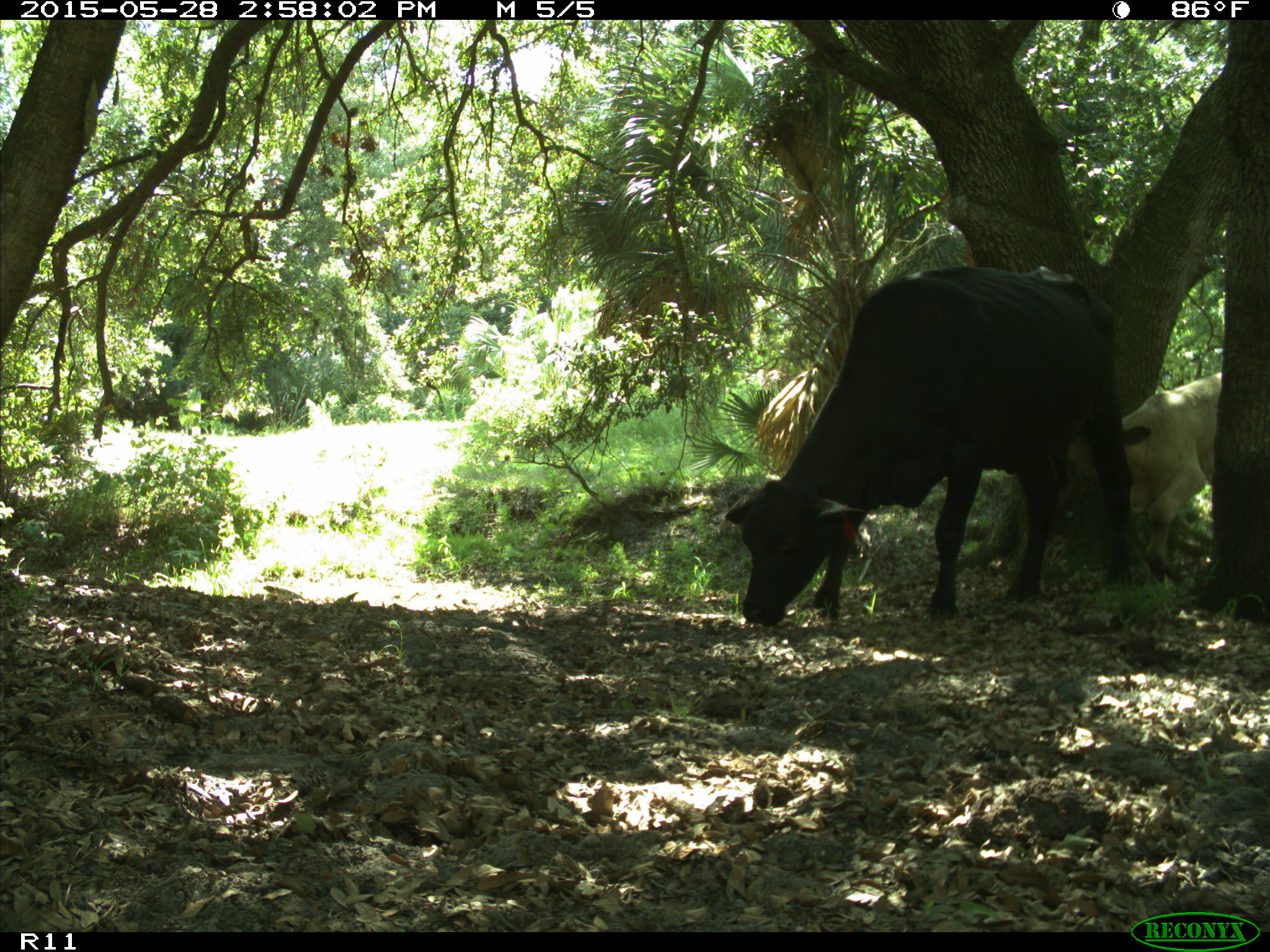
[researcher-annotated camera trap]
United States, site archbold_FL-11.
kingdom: Animalia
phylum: Chordata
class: Mammalia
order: Artiodactyla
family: Bovidae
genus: Bos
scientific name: Bos taurus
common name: domestic cow